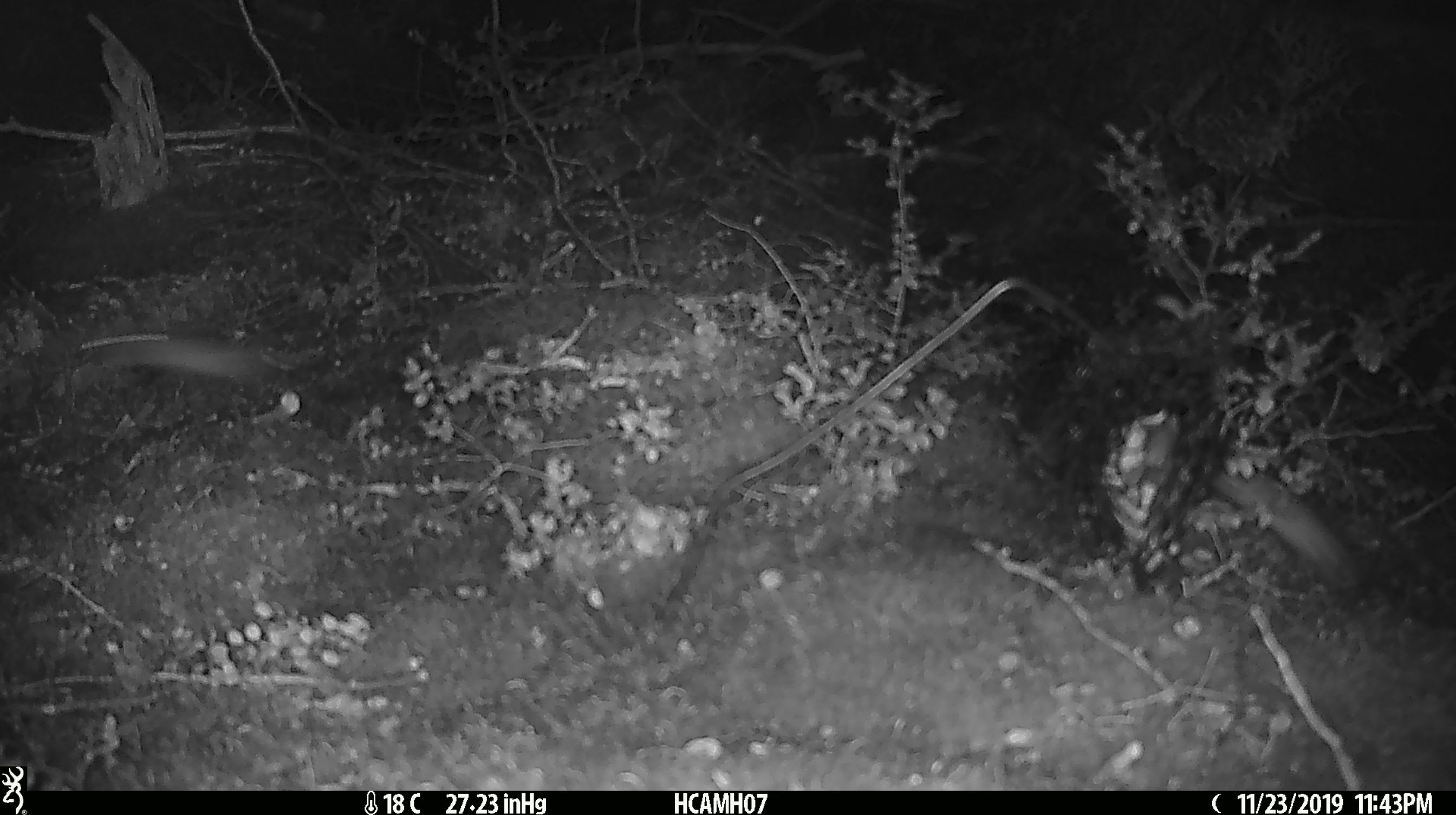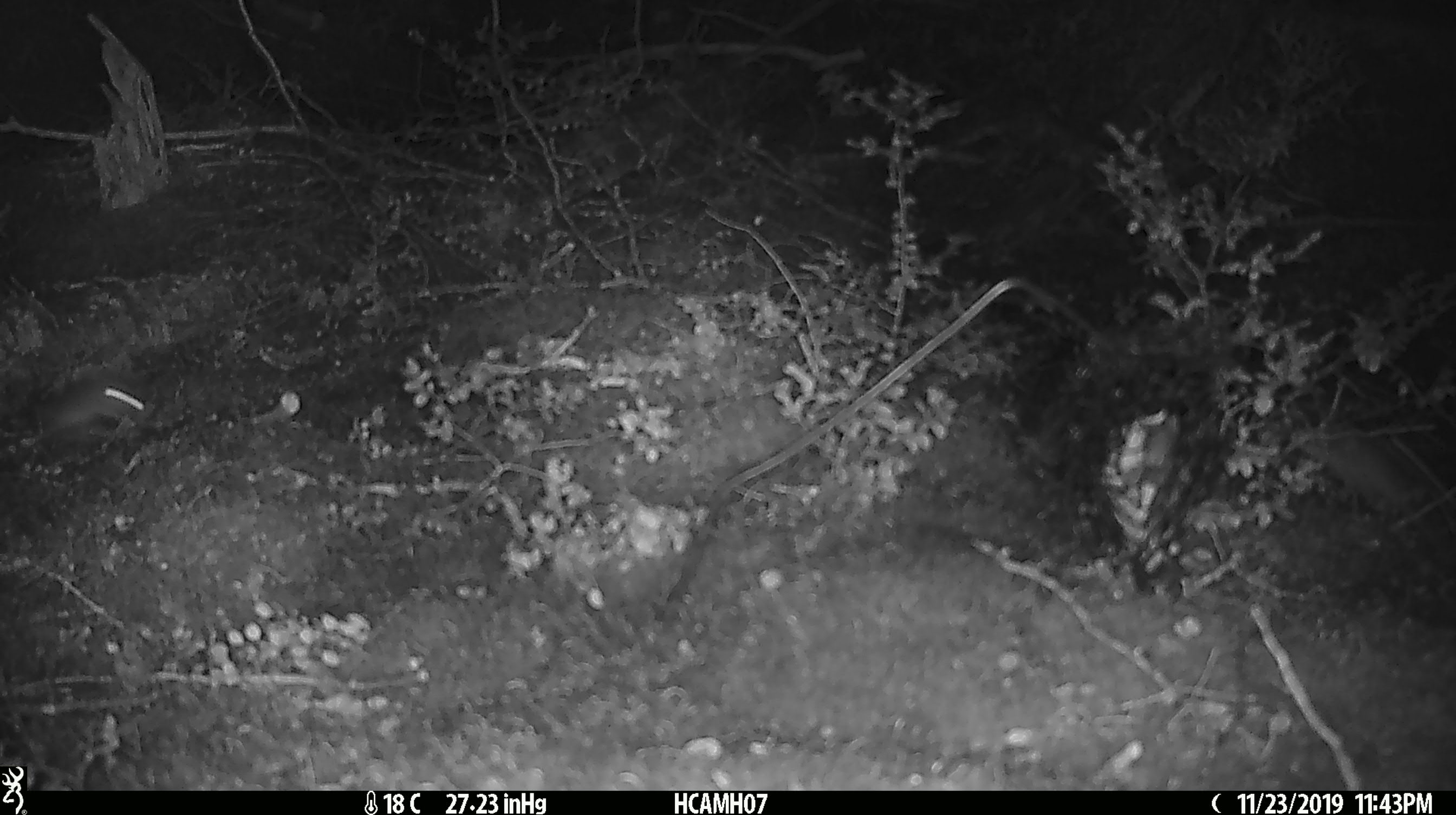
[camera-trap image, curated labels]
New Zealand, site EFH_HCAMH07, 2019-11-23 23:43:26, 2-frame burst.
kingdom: Animalia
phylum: Chordata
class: Mammalia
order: Rodentia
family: Muridae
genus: Mus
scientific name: Mus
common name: mouse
Mouse (Mus).